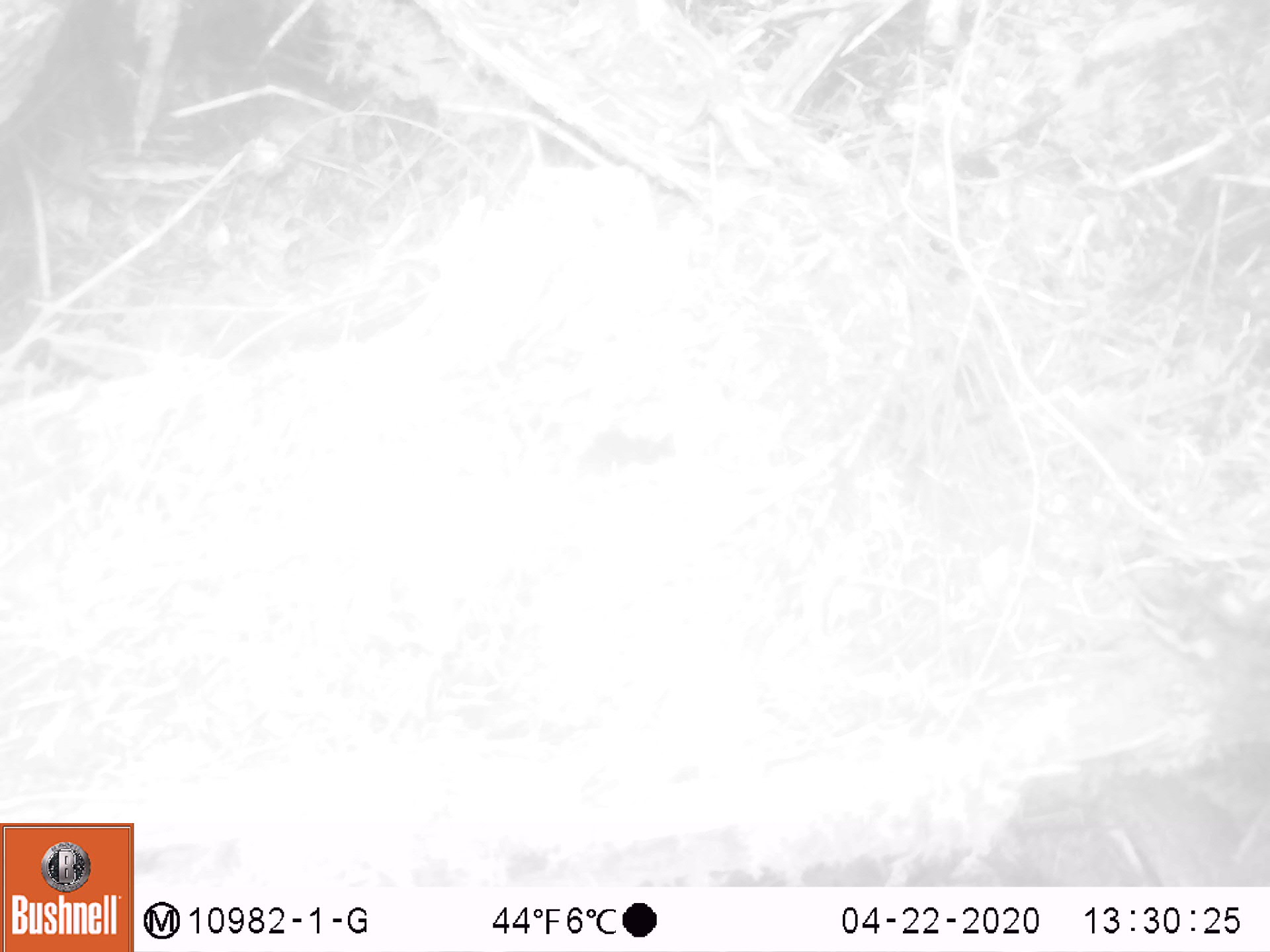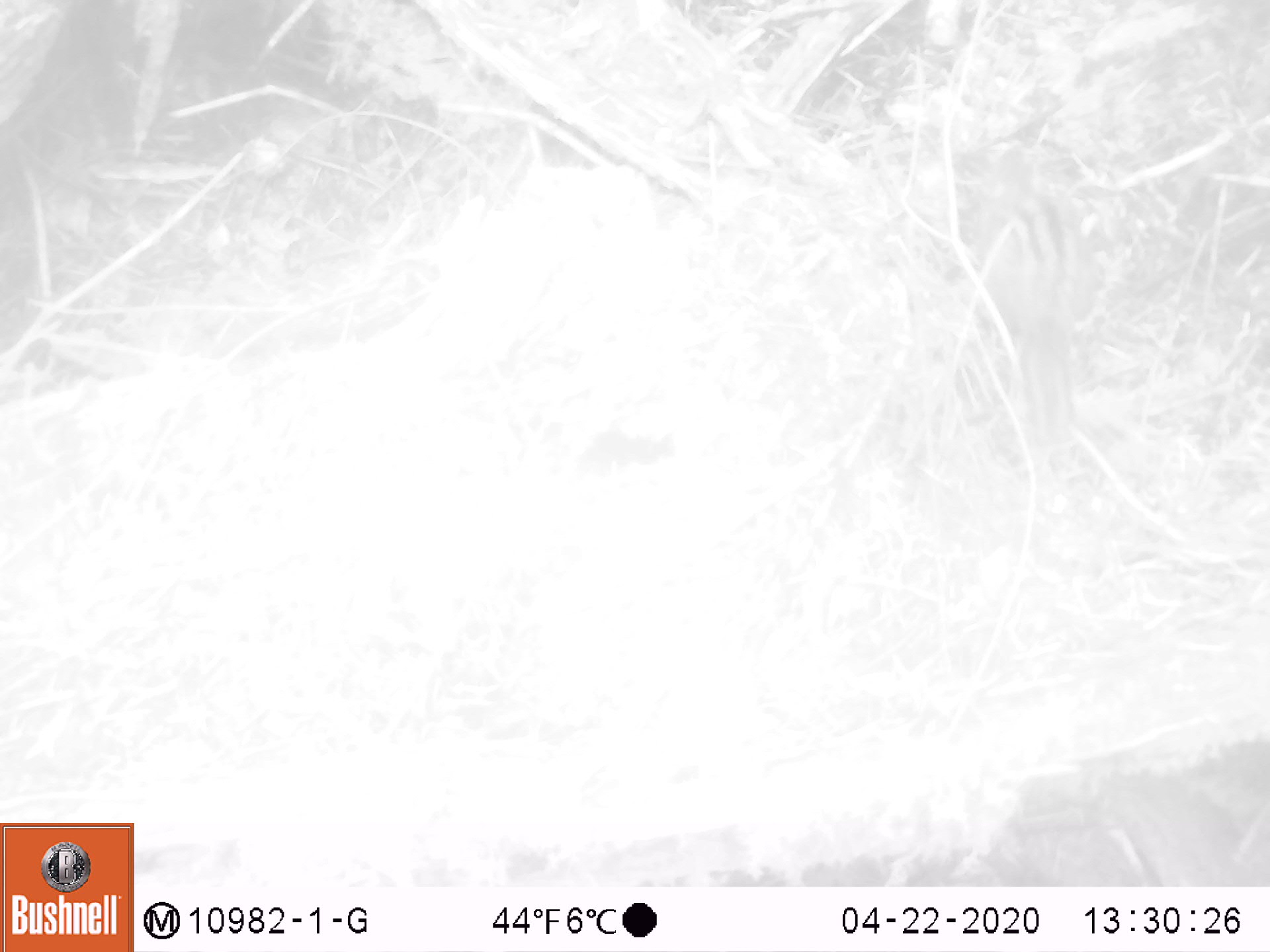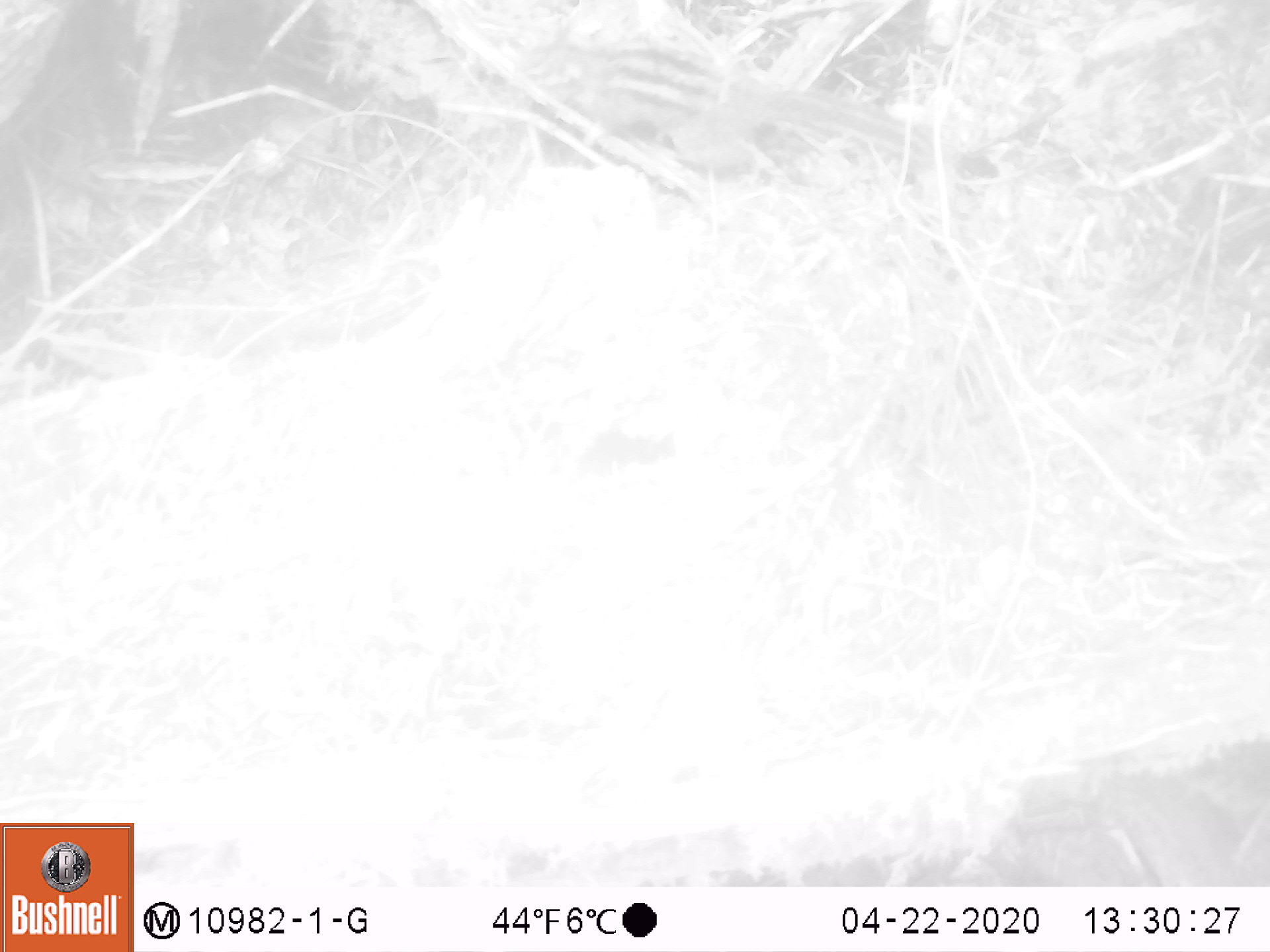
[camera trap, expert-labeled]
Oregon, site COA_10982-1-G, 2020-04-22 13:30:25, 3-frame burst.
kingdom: Animalia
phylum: Chordata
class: Mammalia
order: Rodentia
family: Sciuridae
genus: Neotamias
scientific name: Neotamias townsendii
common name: townsend's chipmunk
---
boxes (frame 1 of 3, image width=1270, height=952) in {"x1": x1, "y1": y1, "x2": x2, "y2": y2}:
townsend's chipmunk: {"x1": 1103, "y1": 521, "x2": 1259, "y2": 763}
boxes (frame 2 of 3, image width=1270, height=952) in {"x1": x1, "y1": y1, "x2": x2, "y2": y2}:
townsend's chipmunk: {"x1": 950, "y1": 139, "x2": 1094, "y2": 457}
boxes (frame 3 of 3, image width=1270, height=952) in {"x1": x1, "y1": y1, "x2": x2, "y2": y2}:
townsend's chipmunk: {"x1": 512, "y1": 13, "x2": 946, "y2": 172}